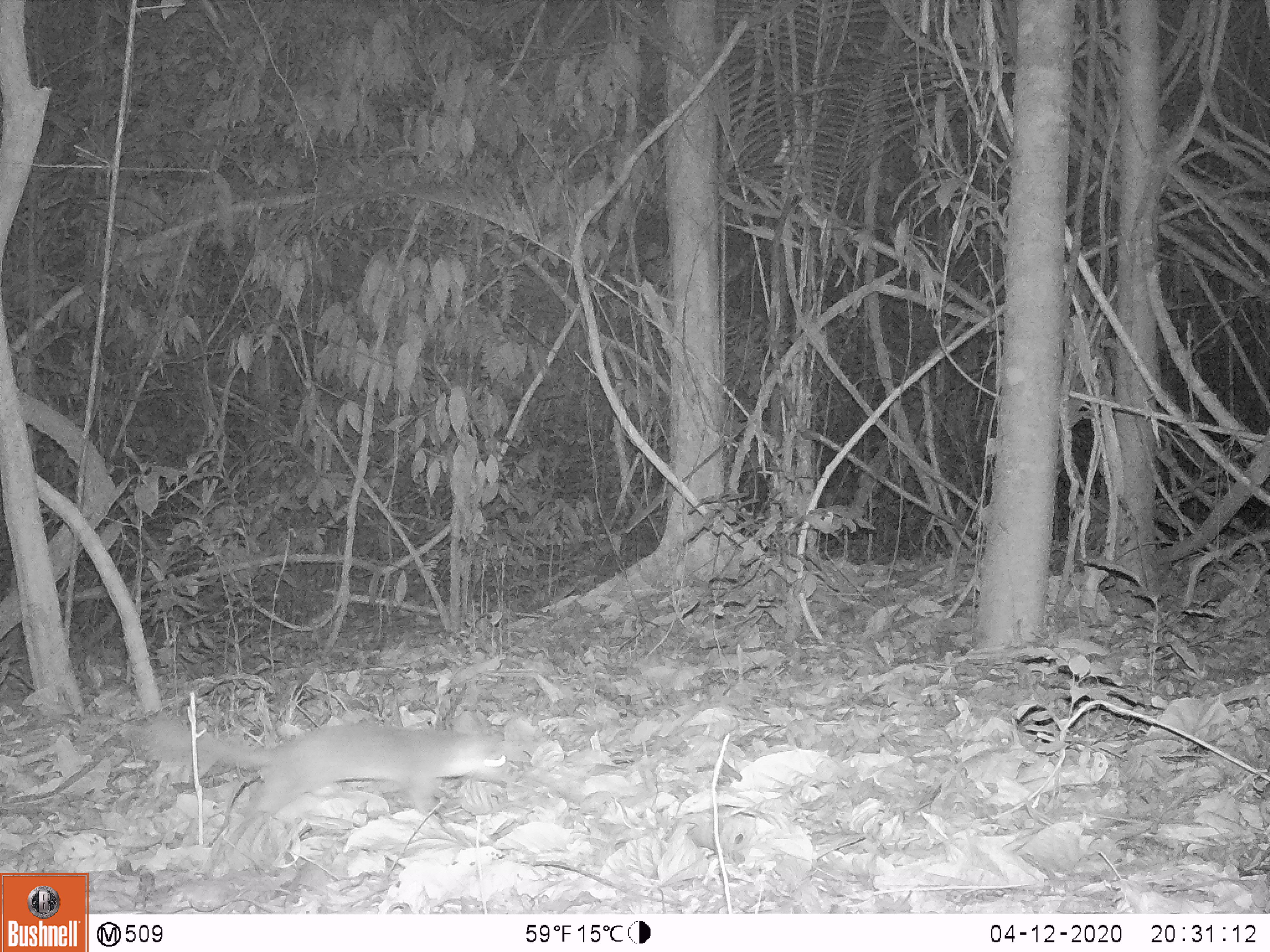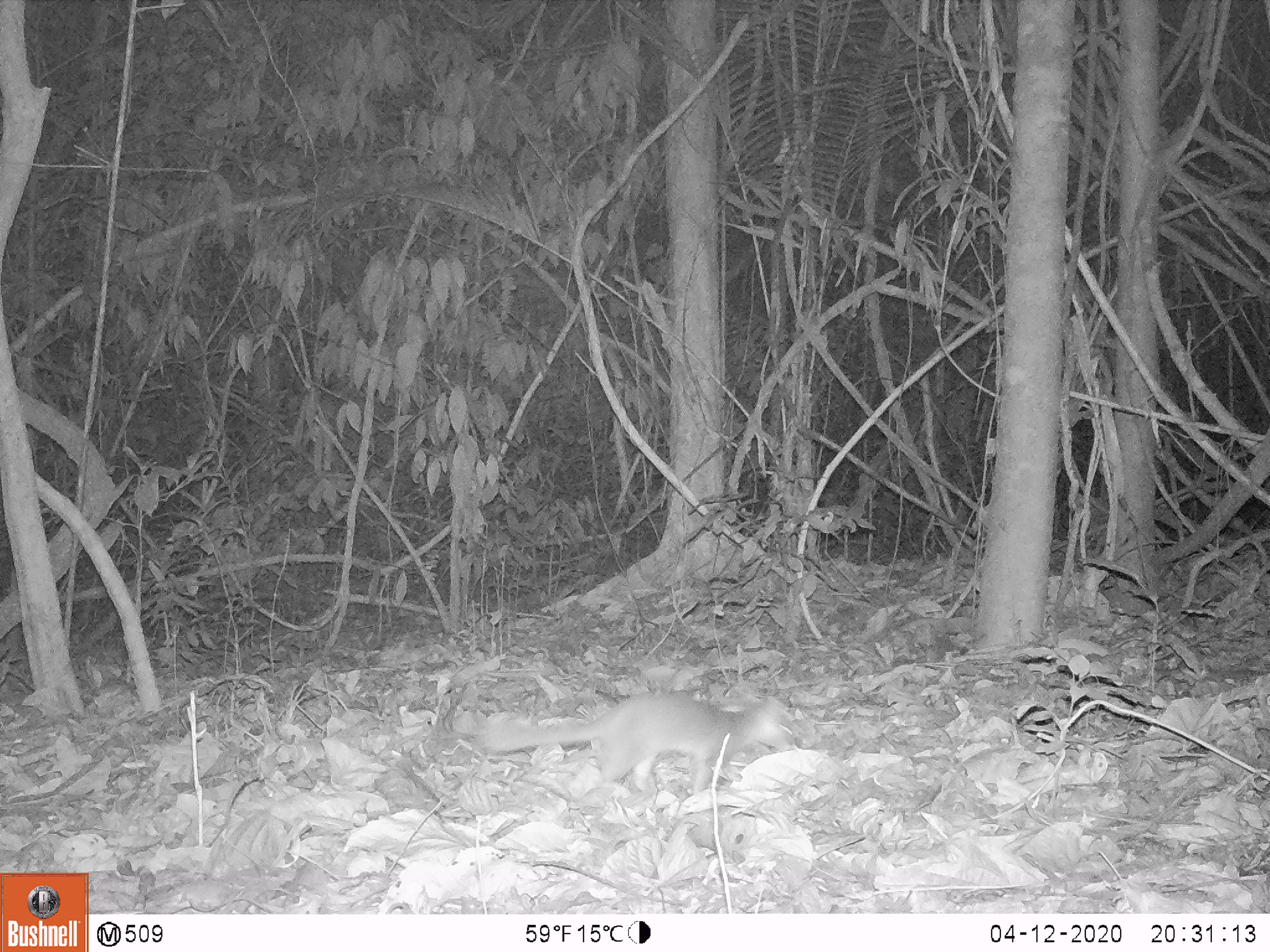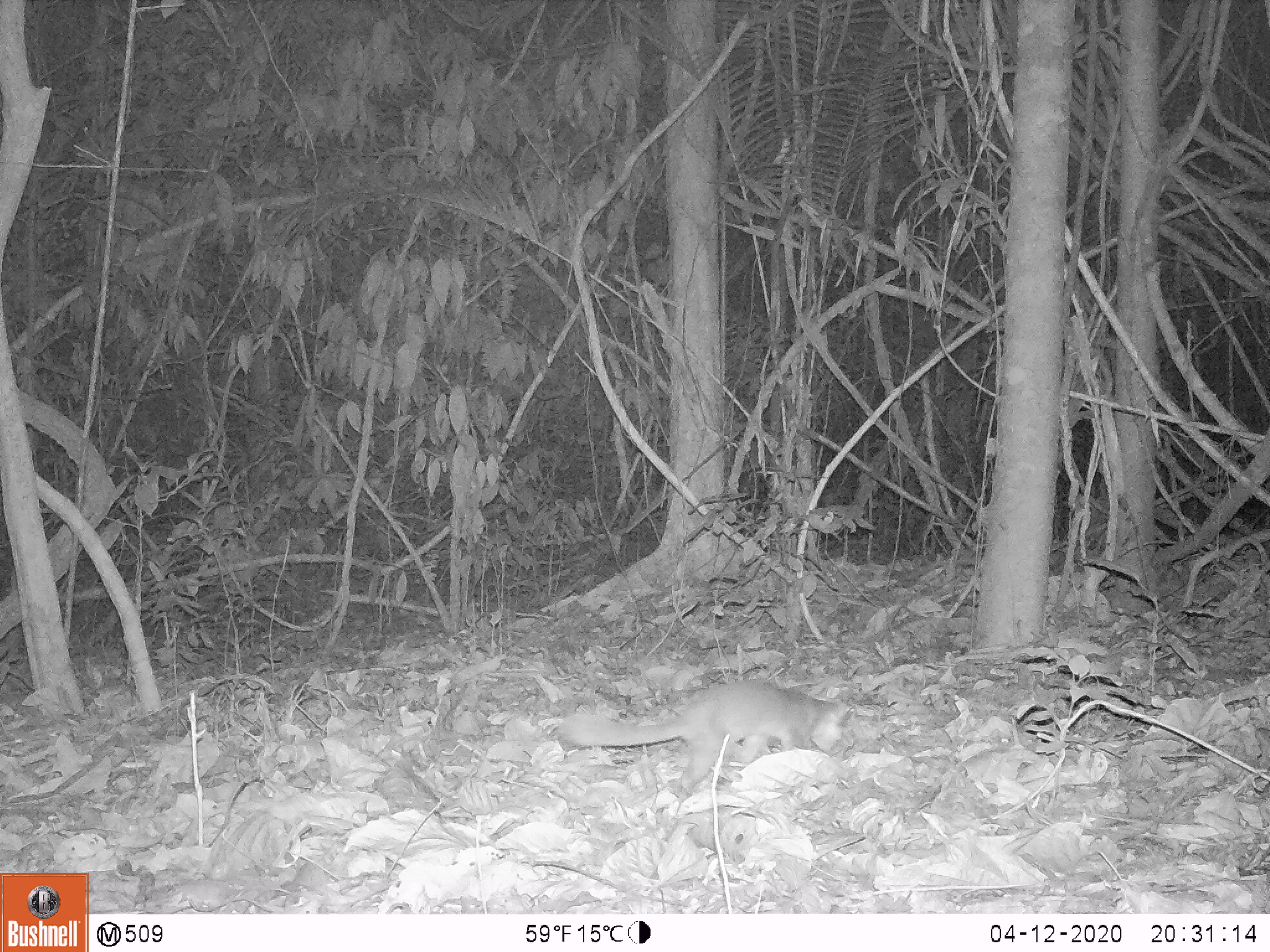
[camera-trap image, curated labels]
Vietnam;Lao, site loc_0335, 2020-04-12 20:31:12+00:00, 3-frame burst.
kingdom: Animalia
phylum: Chordata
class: Mammalia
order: Carnivora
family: Mustelidae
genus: Melogale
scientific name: Melogale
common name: ferret badger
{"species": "ferret badger (Melogale)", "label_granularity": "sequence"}